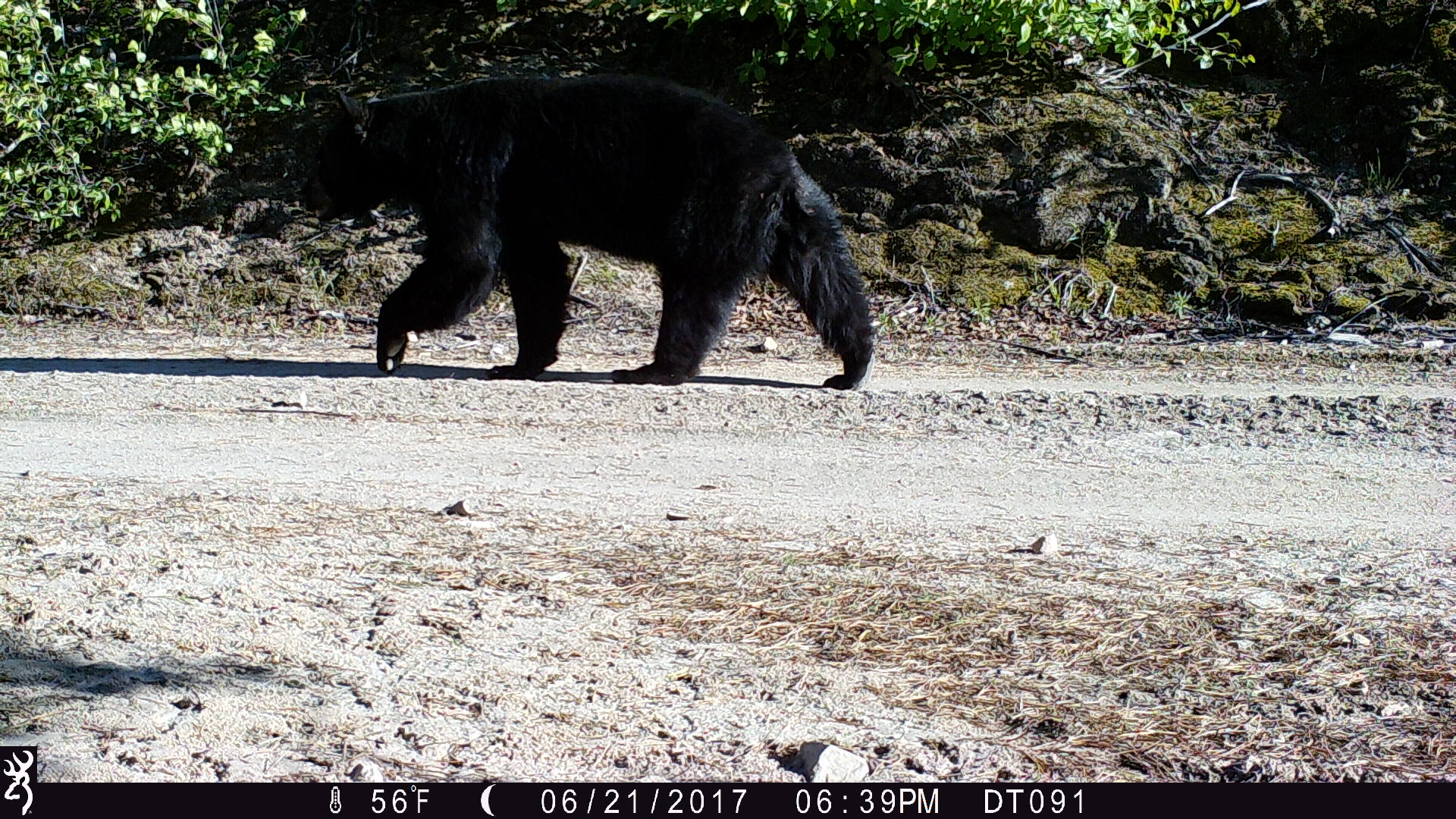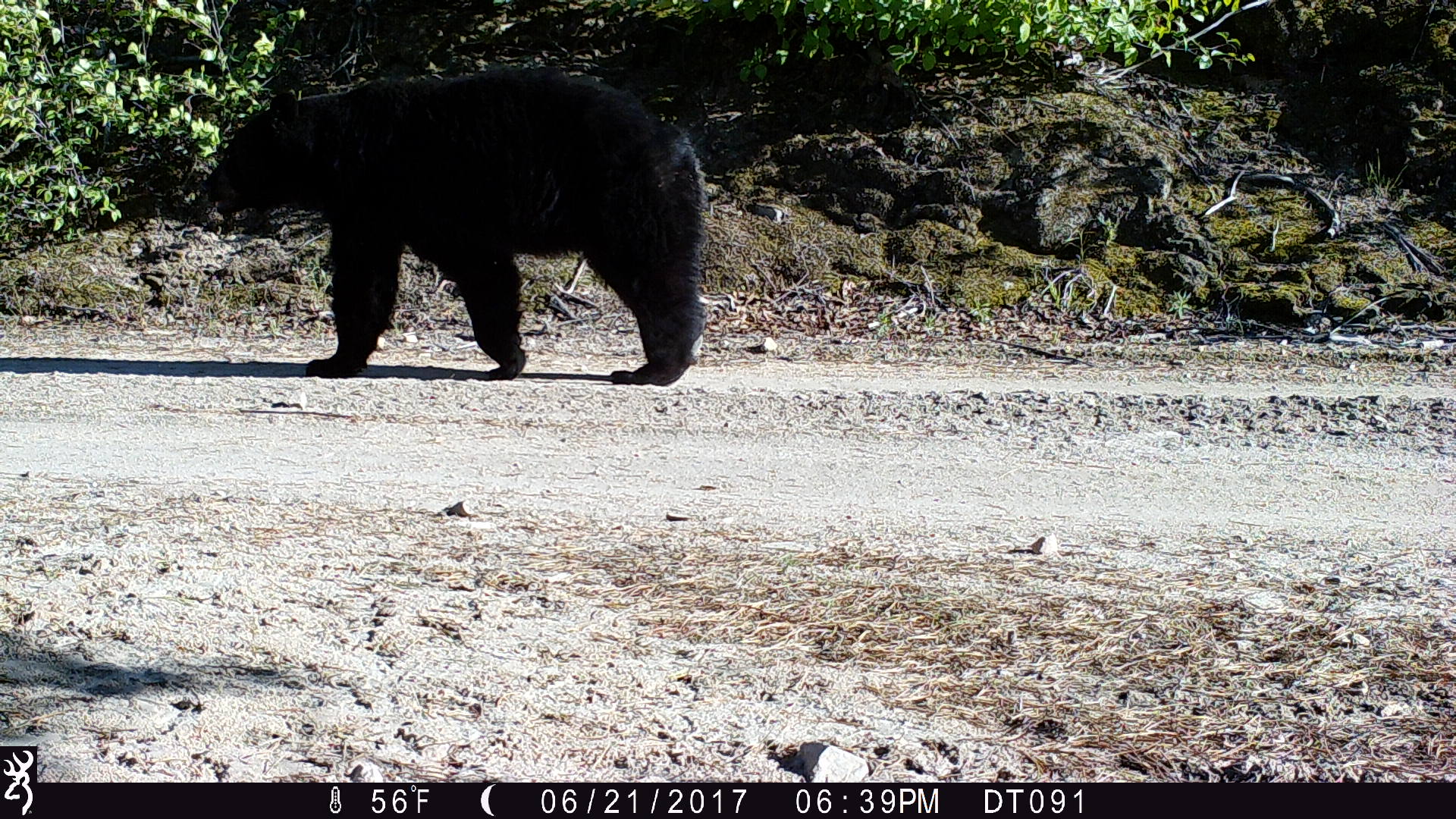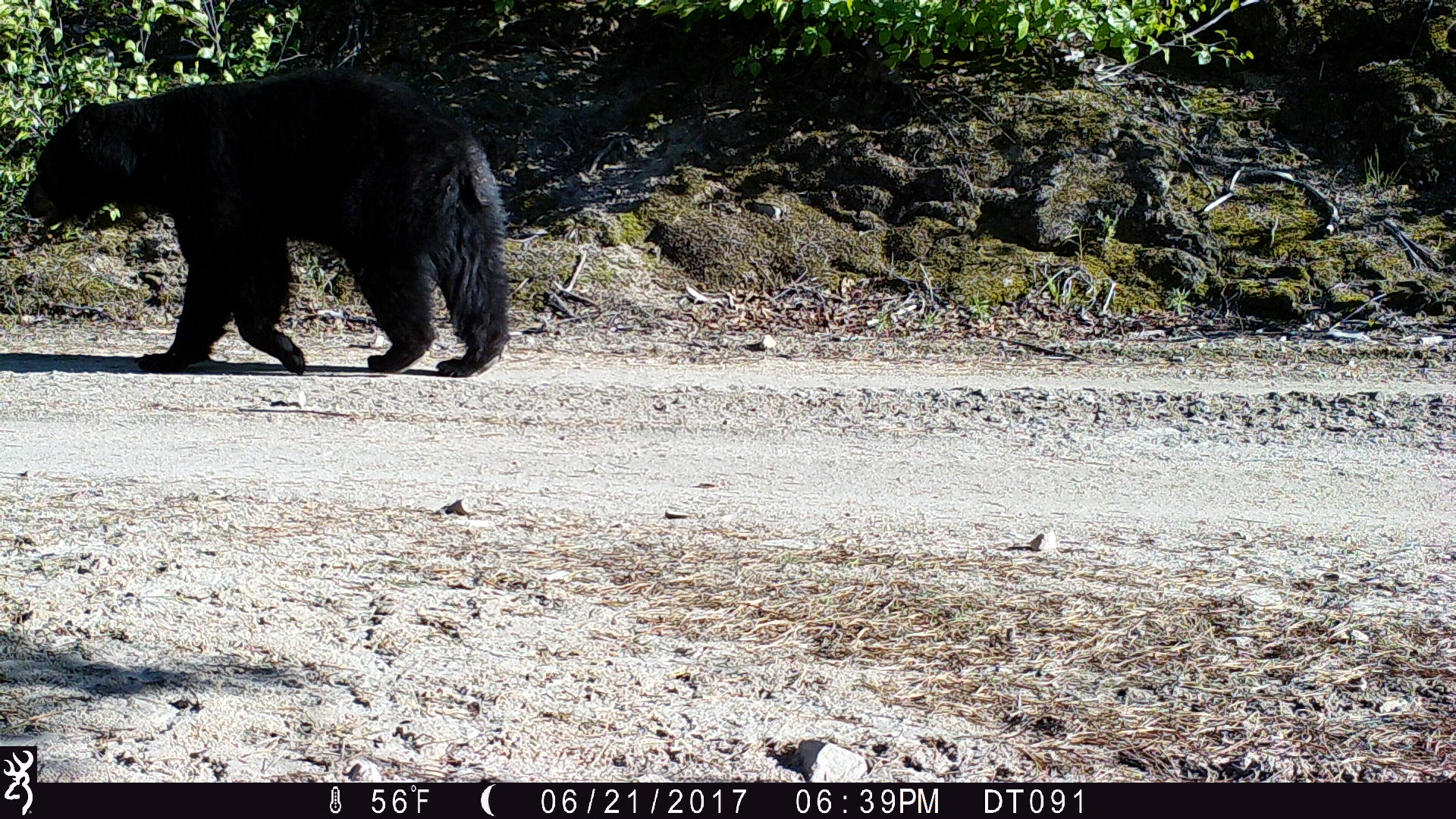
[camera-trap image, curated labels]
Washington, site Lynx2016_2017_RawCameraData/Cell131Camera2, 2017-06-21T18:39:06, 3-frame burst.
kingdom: Animalia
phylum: Chordata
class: Mammalia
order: Carnivora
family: Ursidae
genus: Ursus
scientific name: Ursus americanus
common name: american black bear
Ursus americanus (american black bear). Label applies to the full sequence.